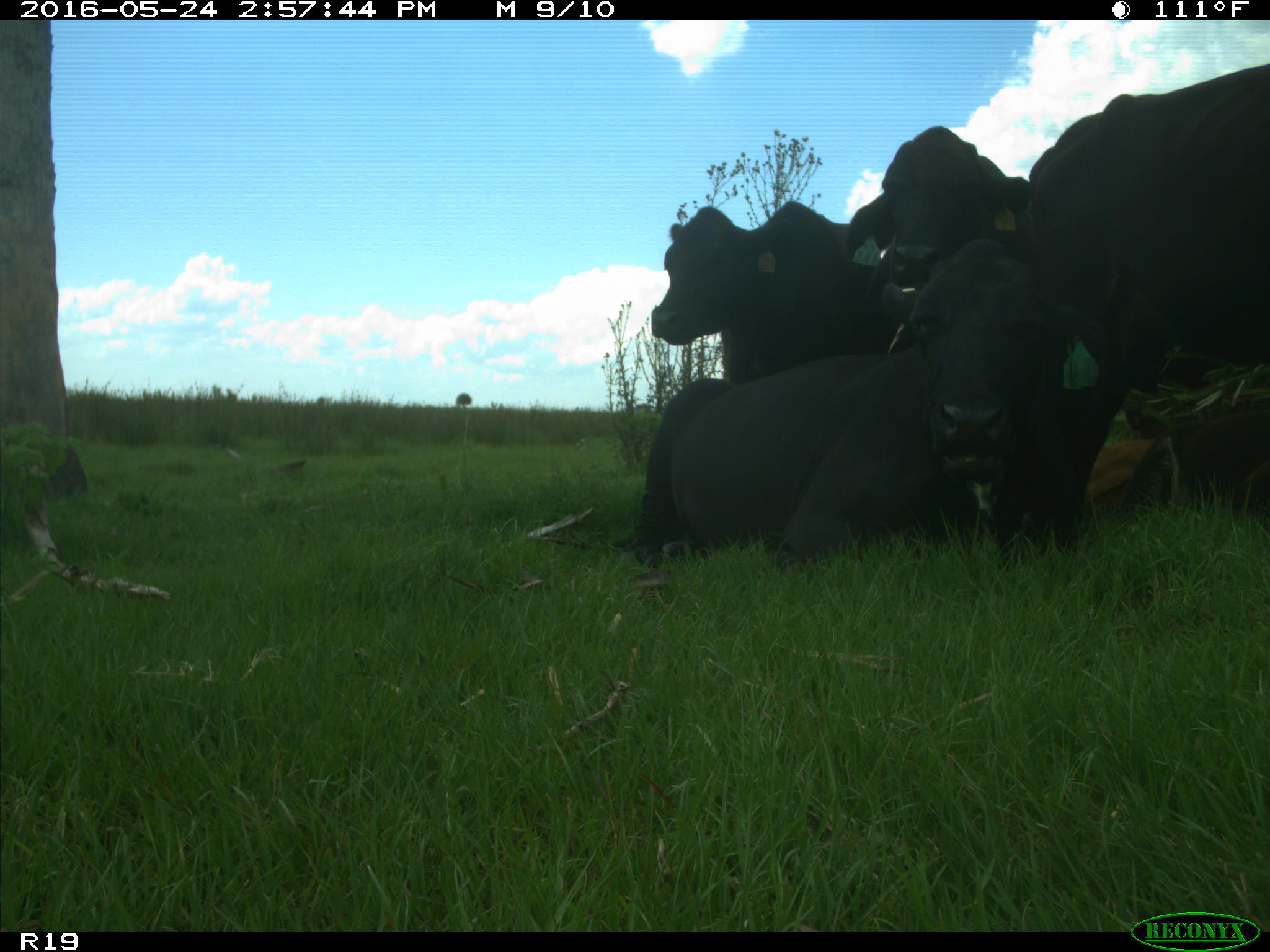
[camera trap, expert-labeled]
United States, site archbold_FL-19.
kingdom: Animalia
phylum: Chordata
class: Mammalia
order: Artiodactyla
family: Bovidae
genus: Bos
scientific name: Bos taurus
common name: domestic cow